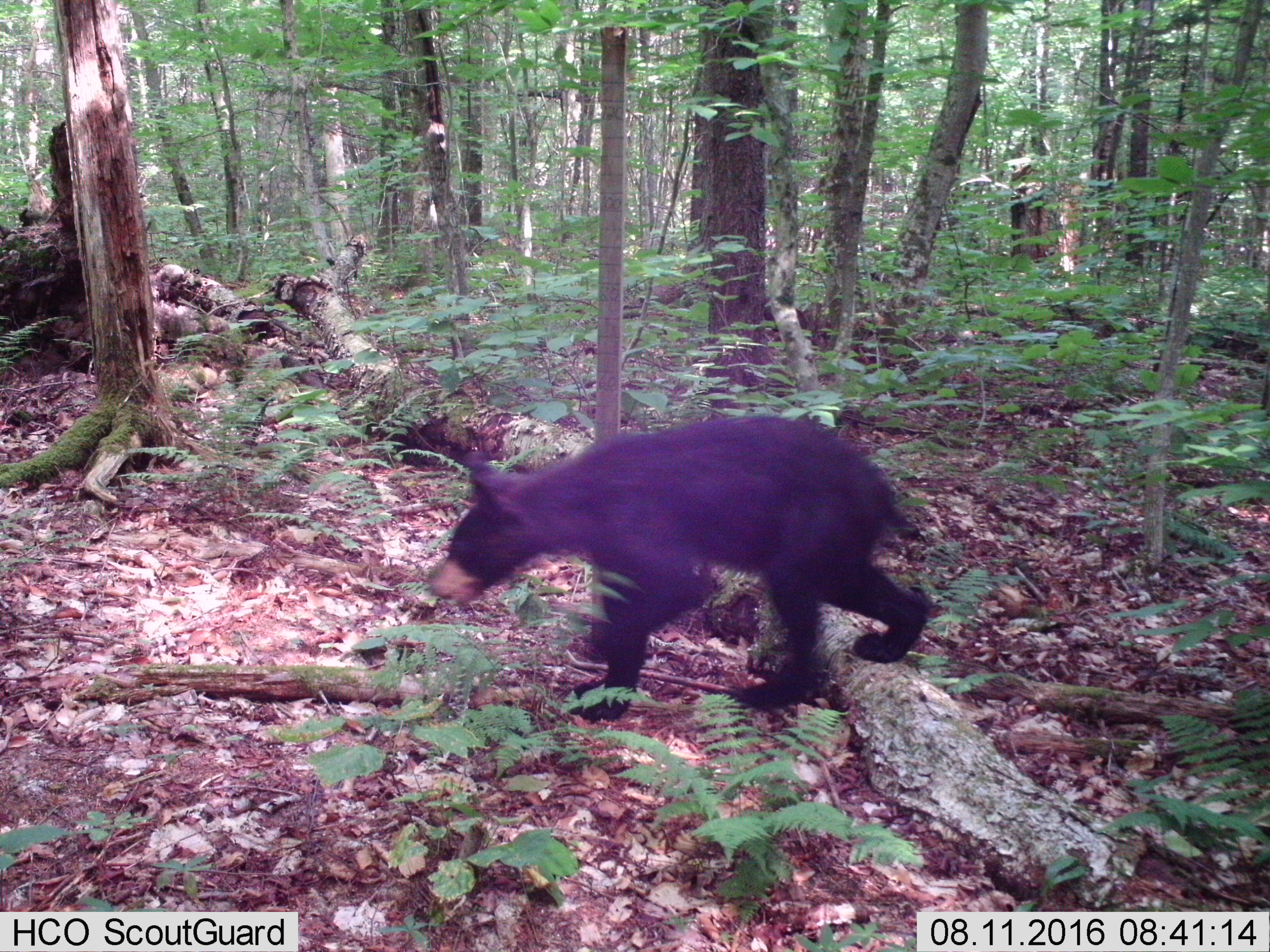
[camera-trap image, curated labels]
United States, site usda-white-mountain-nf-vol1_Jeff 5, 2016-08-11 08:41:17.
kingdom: Animalia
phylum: Chordata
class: Mammalia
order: Carnivora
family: Ursidae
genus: Ursus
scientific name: Ursus americanus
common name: black bear